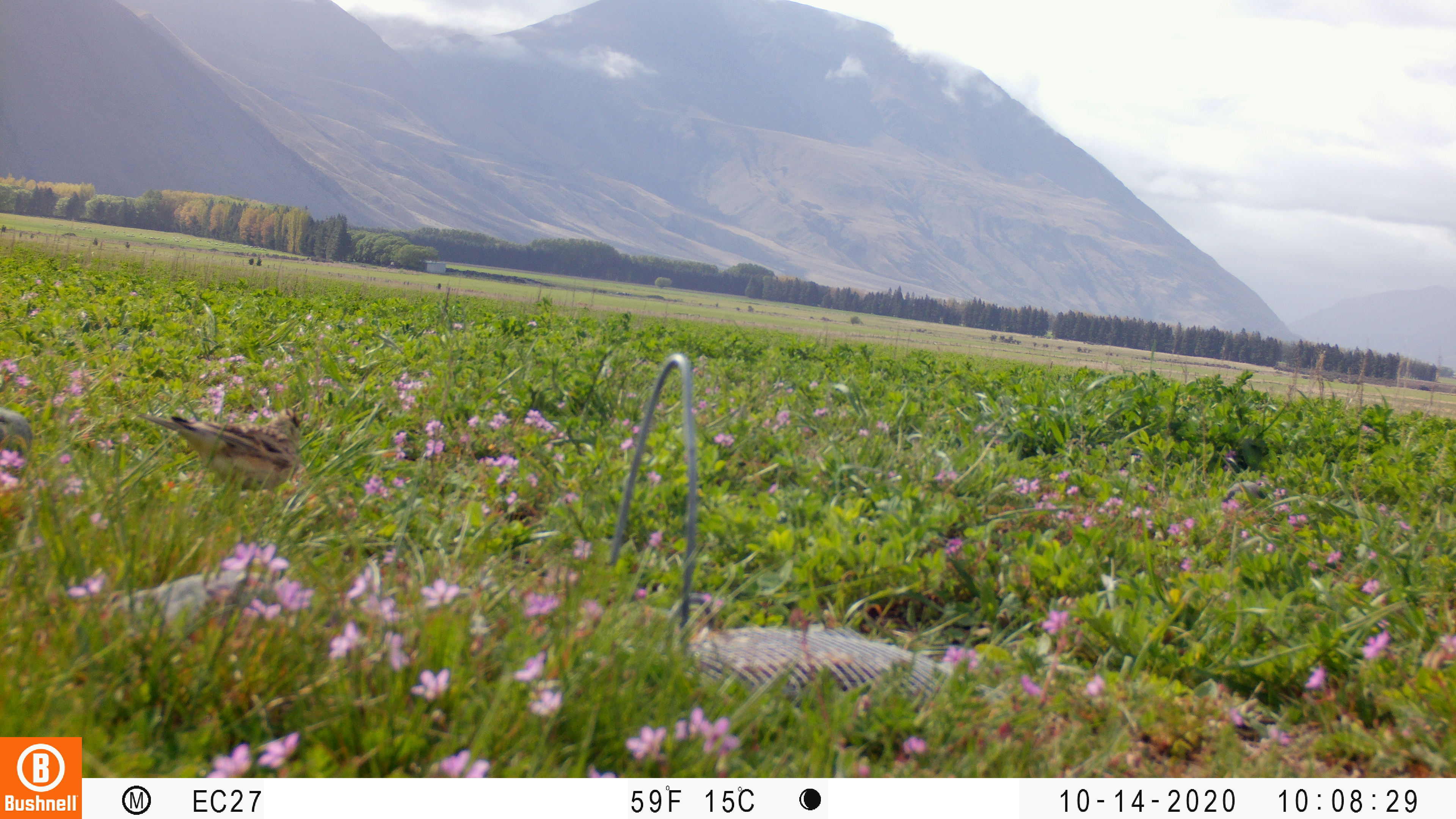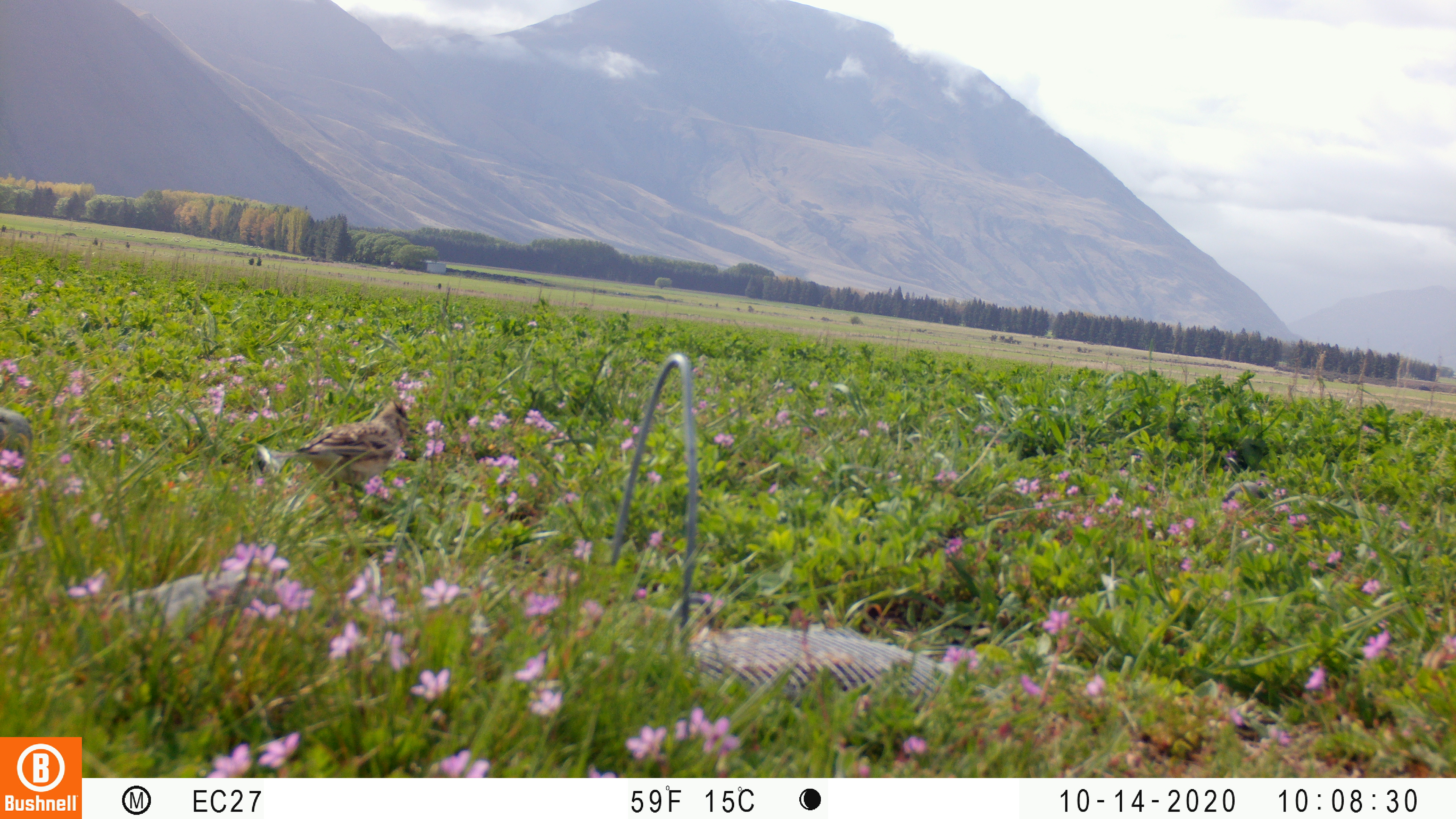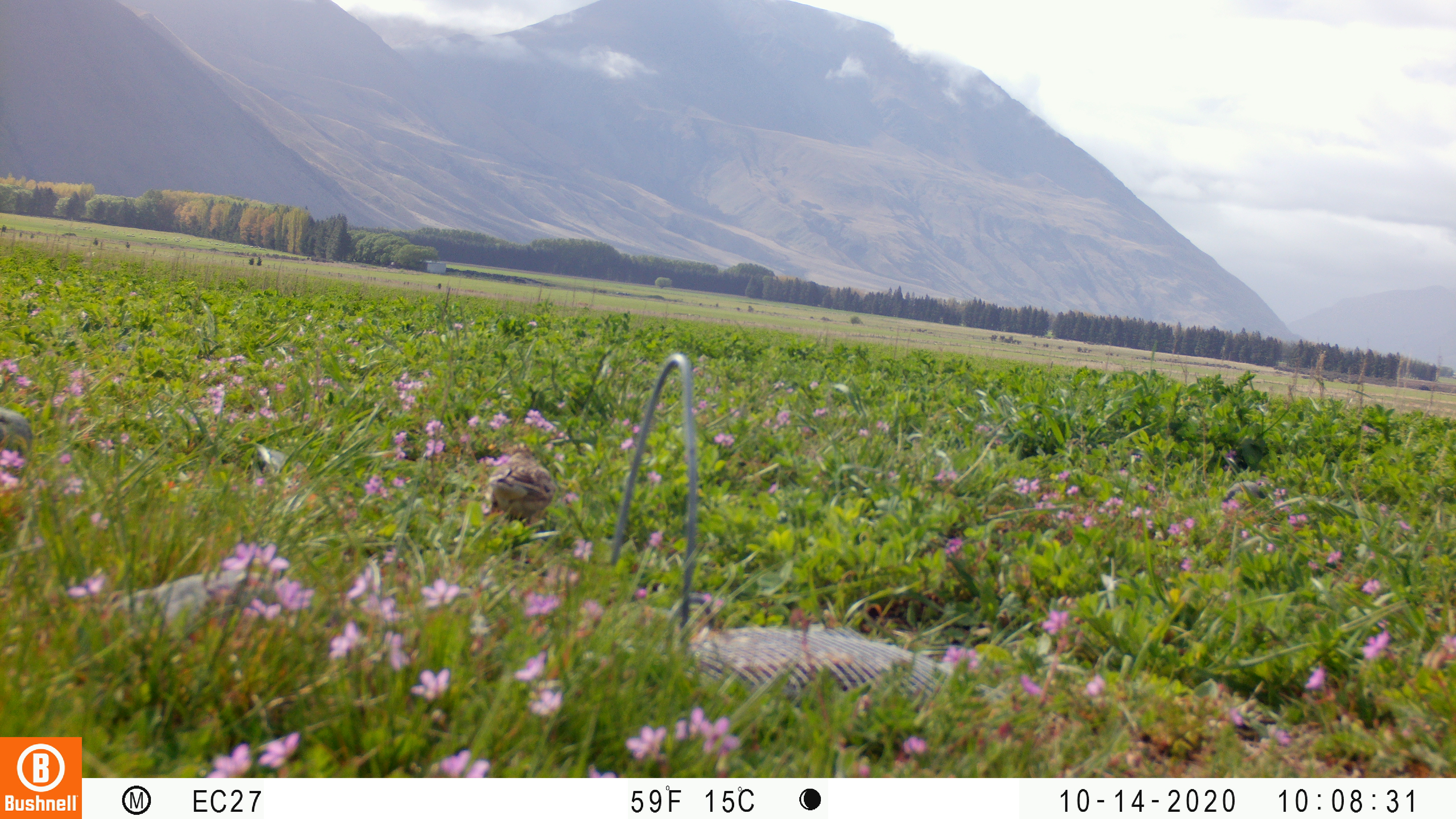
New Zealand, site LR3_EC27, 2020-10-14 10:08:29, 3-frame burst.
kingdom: Animalia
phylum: Chordata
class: Aves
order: Passeriformes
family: Motacillidae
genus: Anthus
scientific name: Anthus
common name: pipit